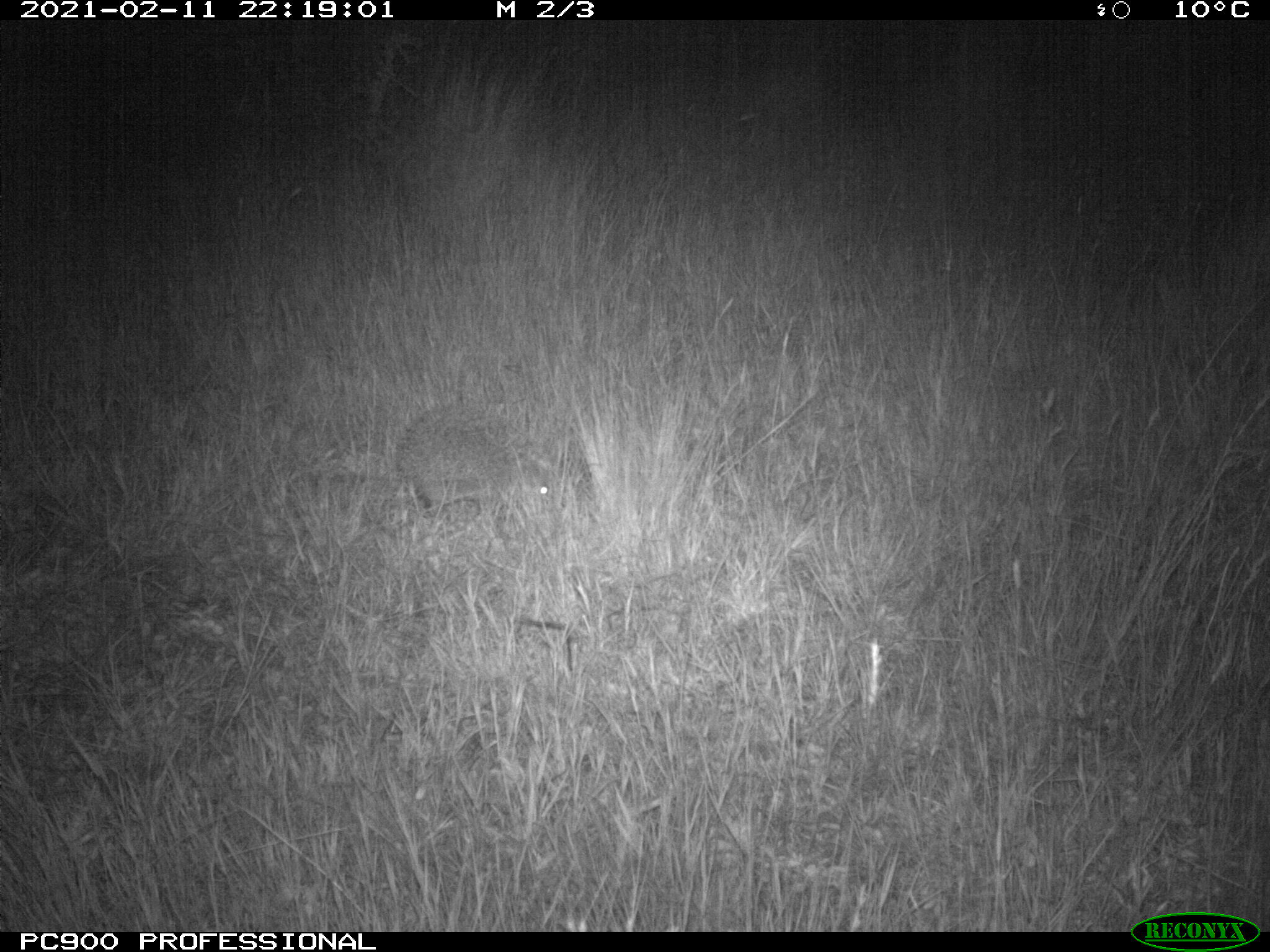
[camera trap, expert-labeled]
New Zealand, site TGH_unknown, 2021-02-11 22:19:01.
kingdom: Animalia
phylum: Chordata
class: Mammalia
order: Eulipotyphla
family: Erinaceidae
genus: Erinaceus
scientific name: Erinaceus europaeus europaeus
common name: european hedgehog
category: hedgehog